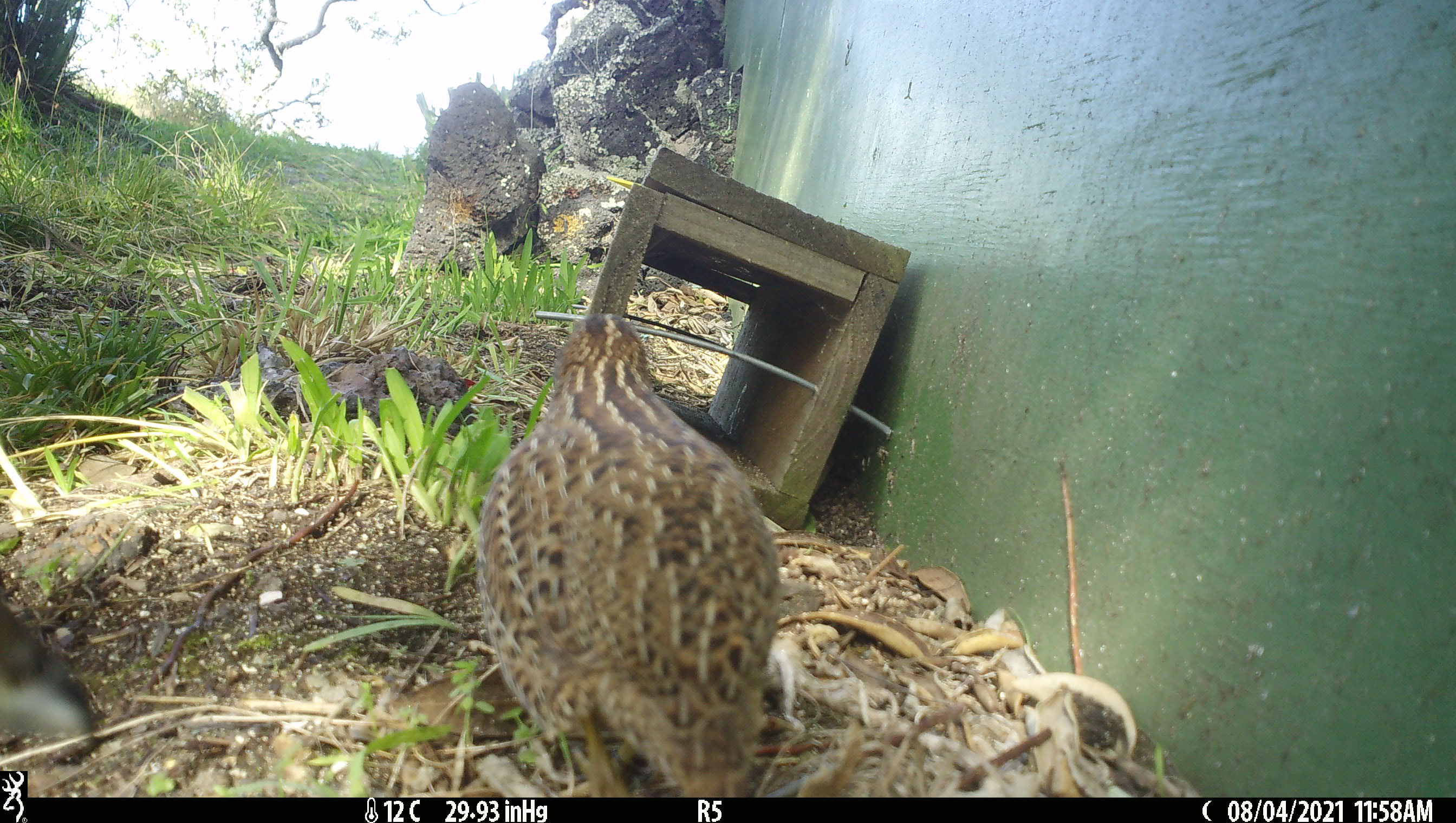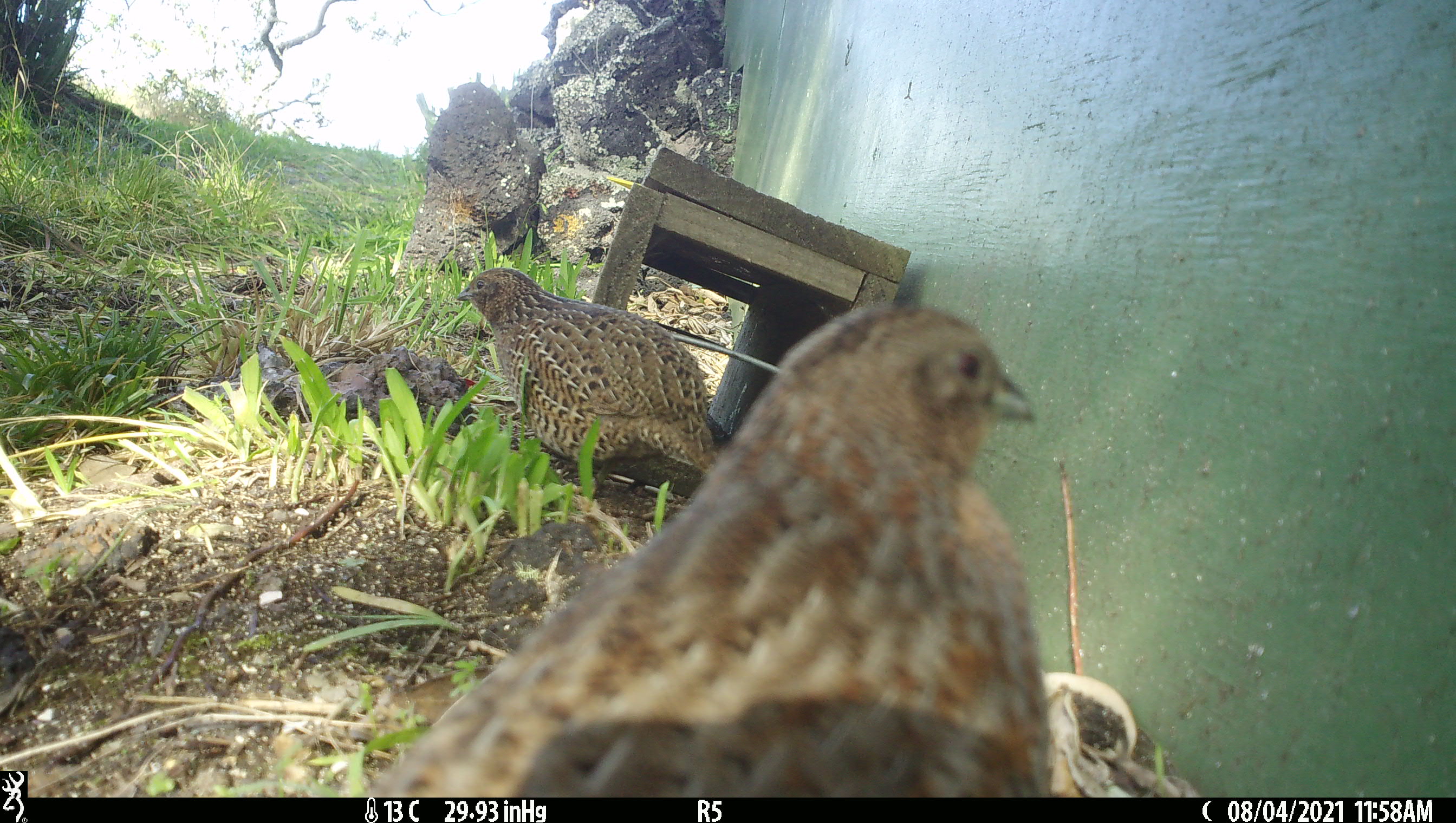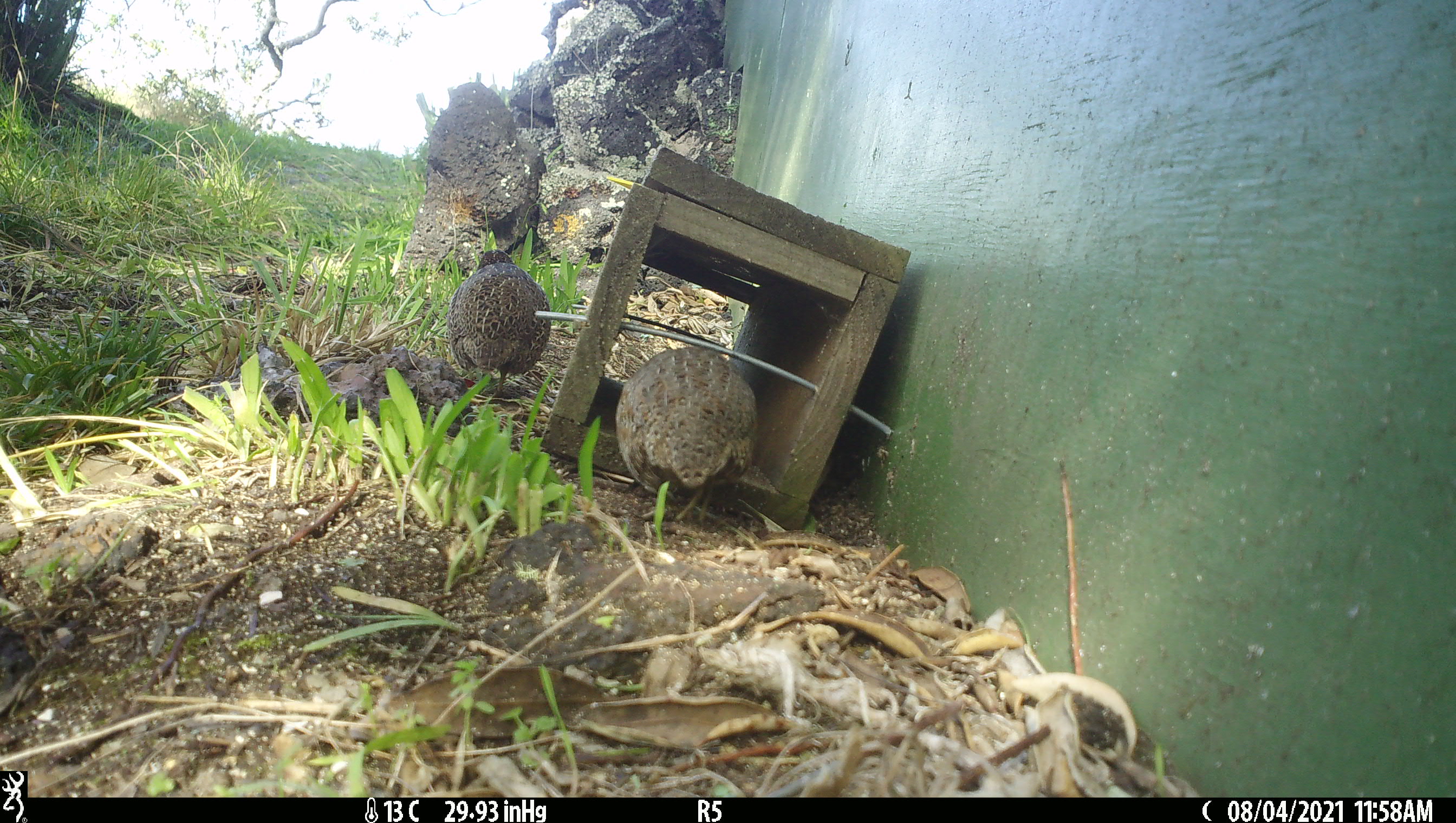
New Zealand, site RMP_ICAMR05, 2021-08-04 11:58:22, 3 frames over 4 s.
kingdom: Animalia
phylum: Chordata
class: Aves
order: Galliformes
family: Phasianidae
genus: Synoicus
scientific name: Synoicus ypsilophorus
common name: brown quail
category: quail brown